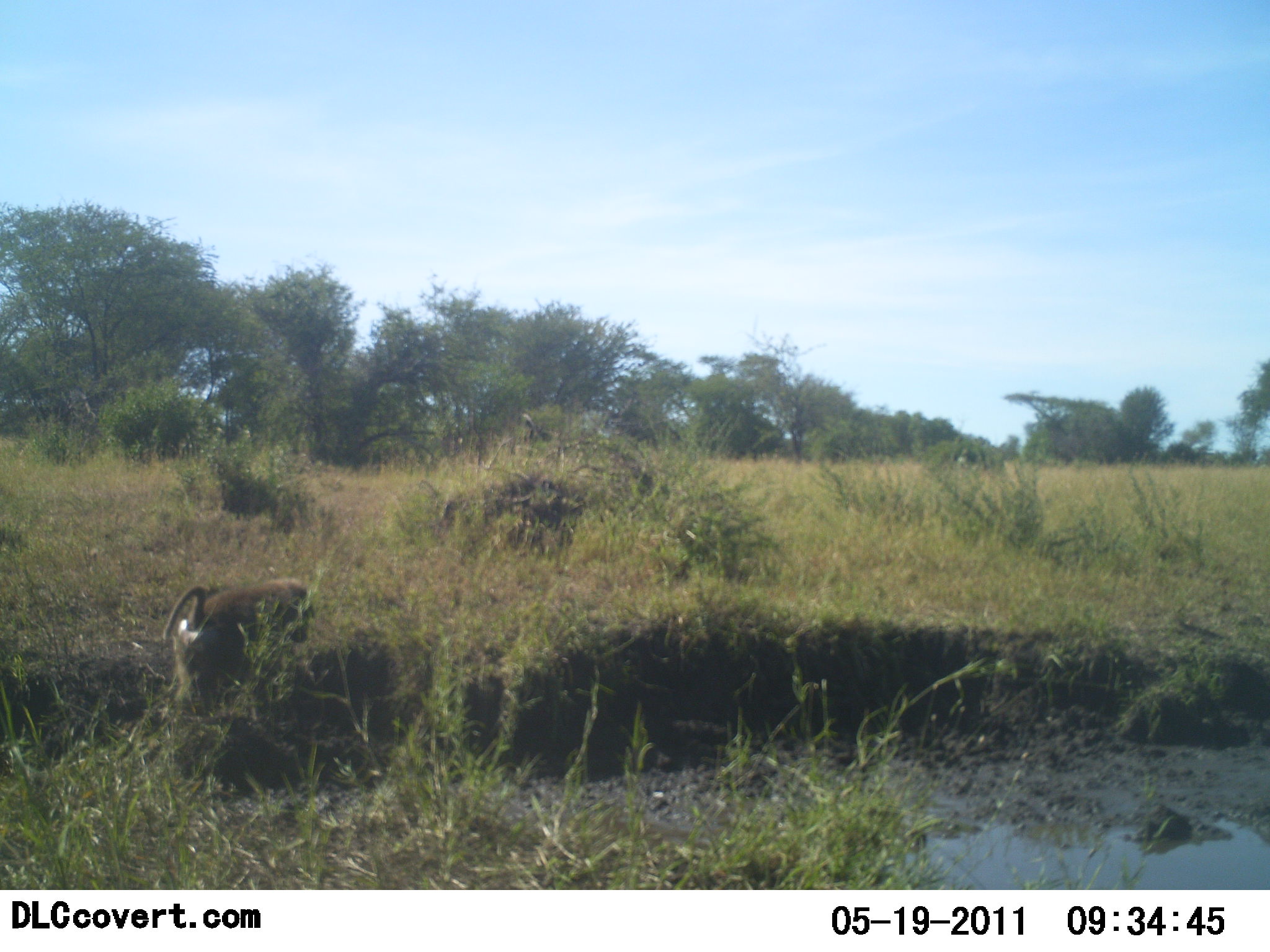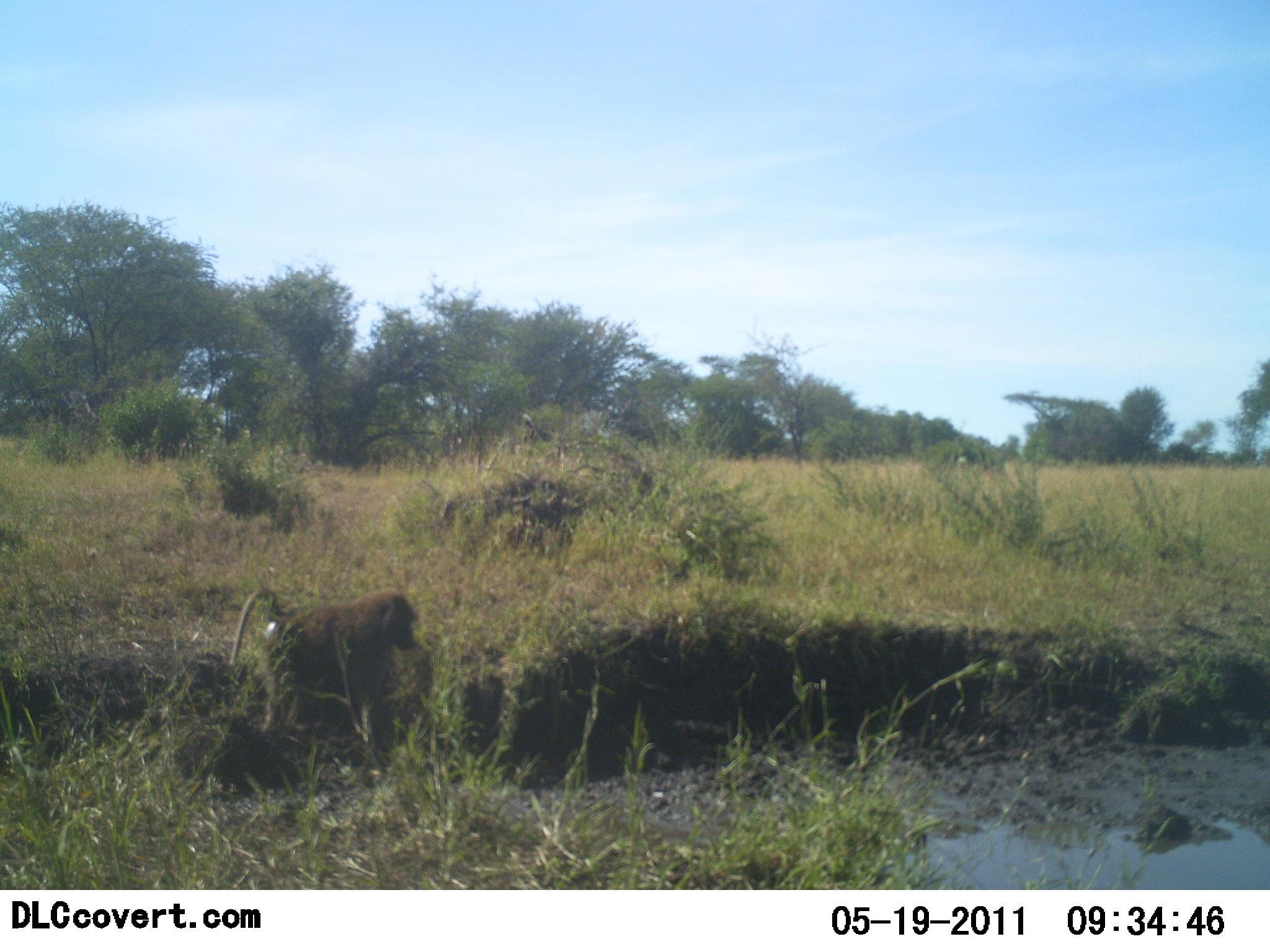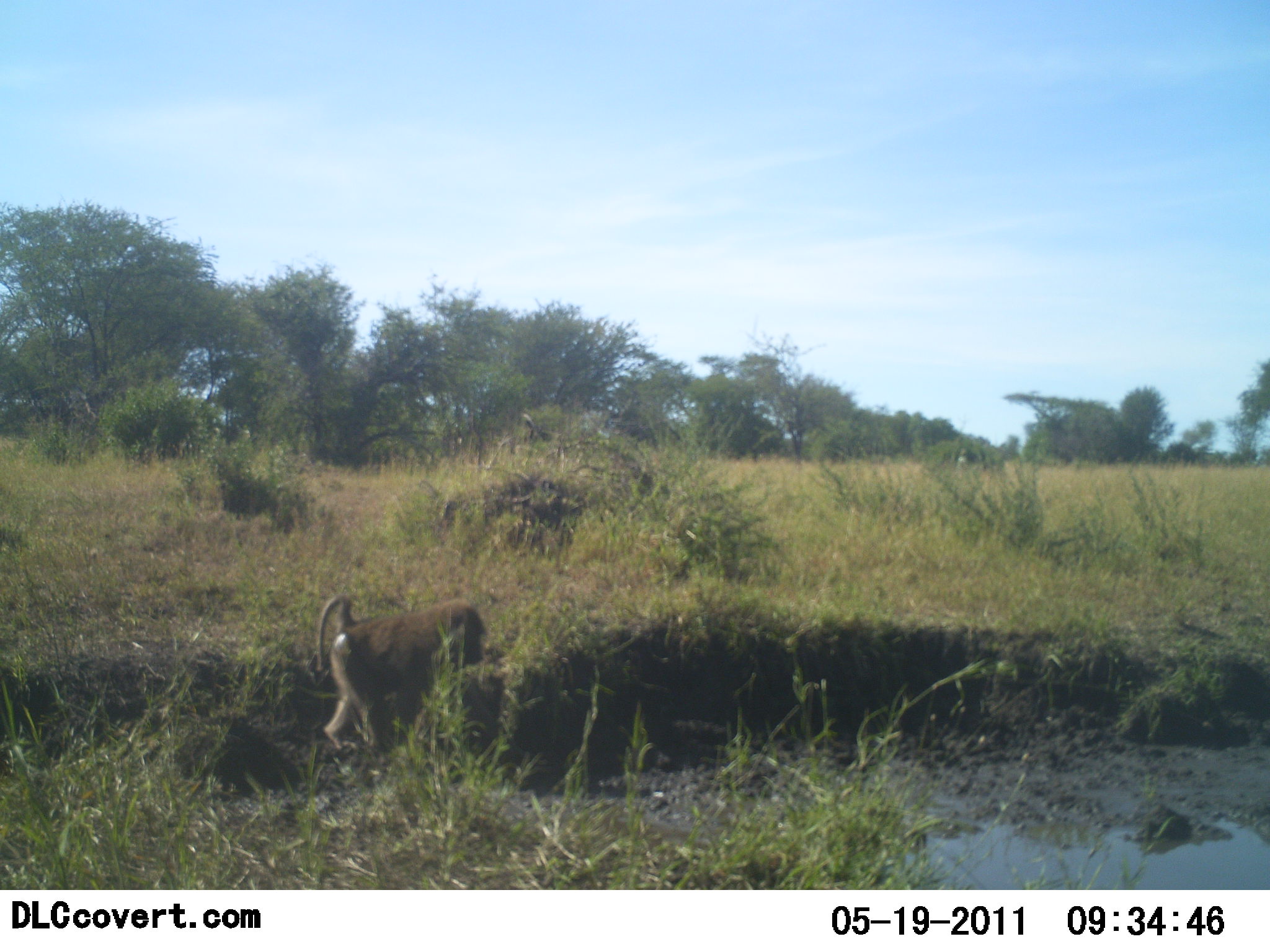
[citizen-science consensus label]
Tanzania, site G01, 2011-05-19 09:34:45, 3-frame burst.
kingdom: Animalia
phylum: Chordata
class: Mammalia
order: Primates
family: Cercopithecidae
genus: Papio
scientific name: Papio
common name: baboon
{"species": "baboon (Papio)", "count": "1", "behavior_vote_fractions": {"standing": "0%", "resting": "0%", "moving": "100%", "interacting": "0%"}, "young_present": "0%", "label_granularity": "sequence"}